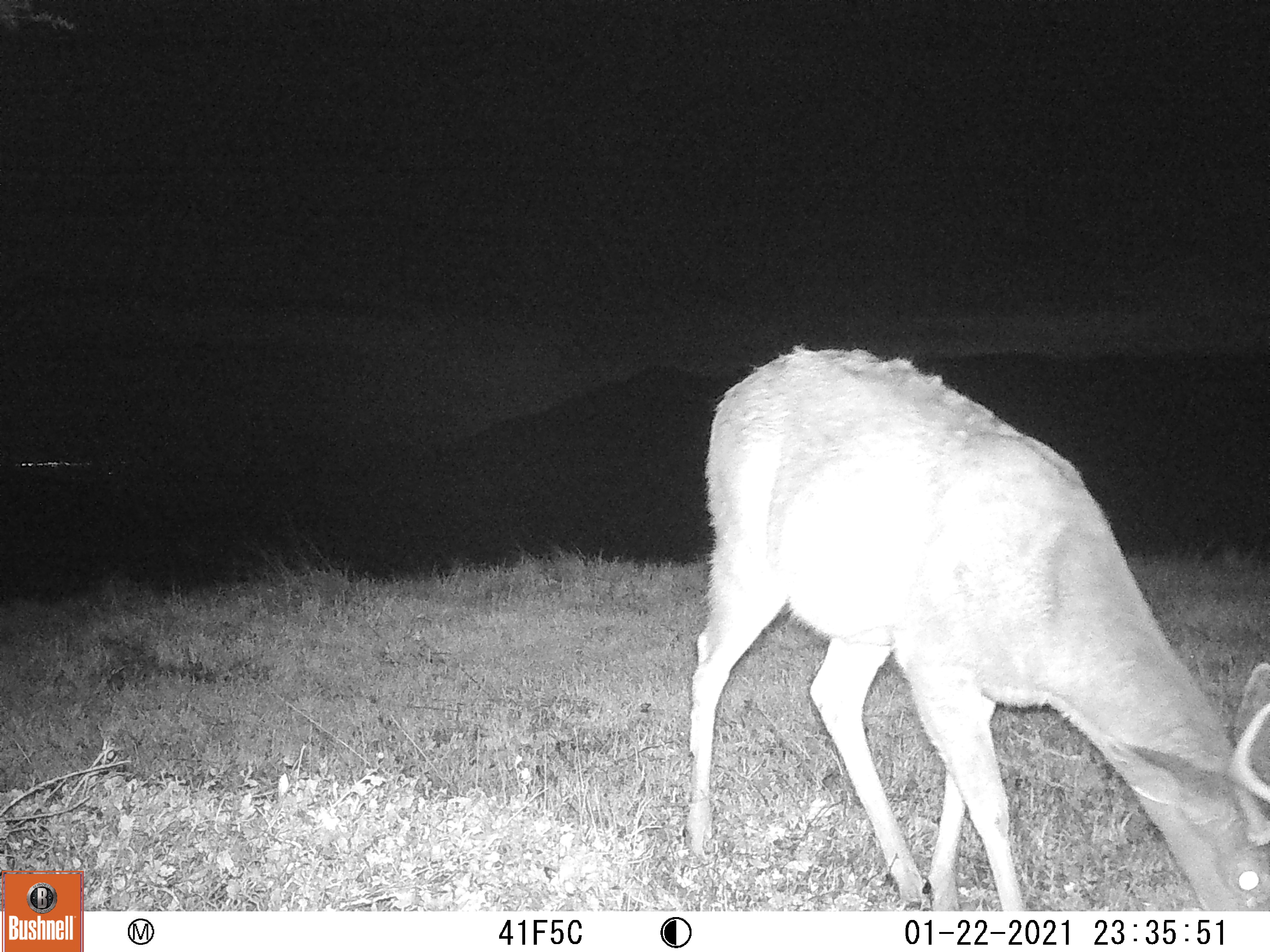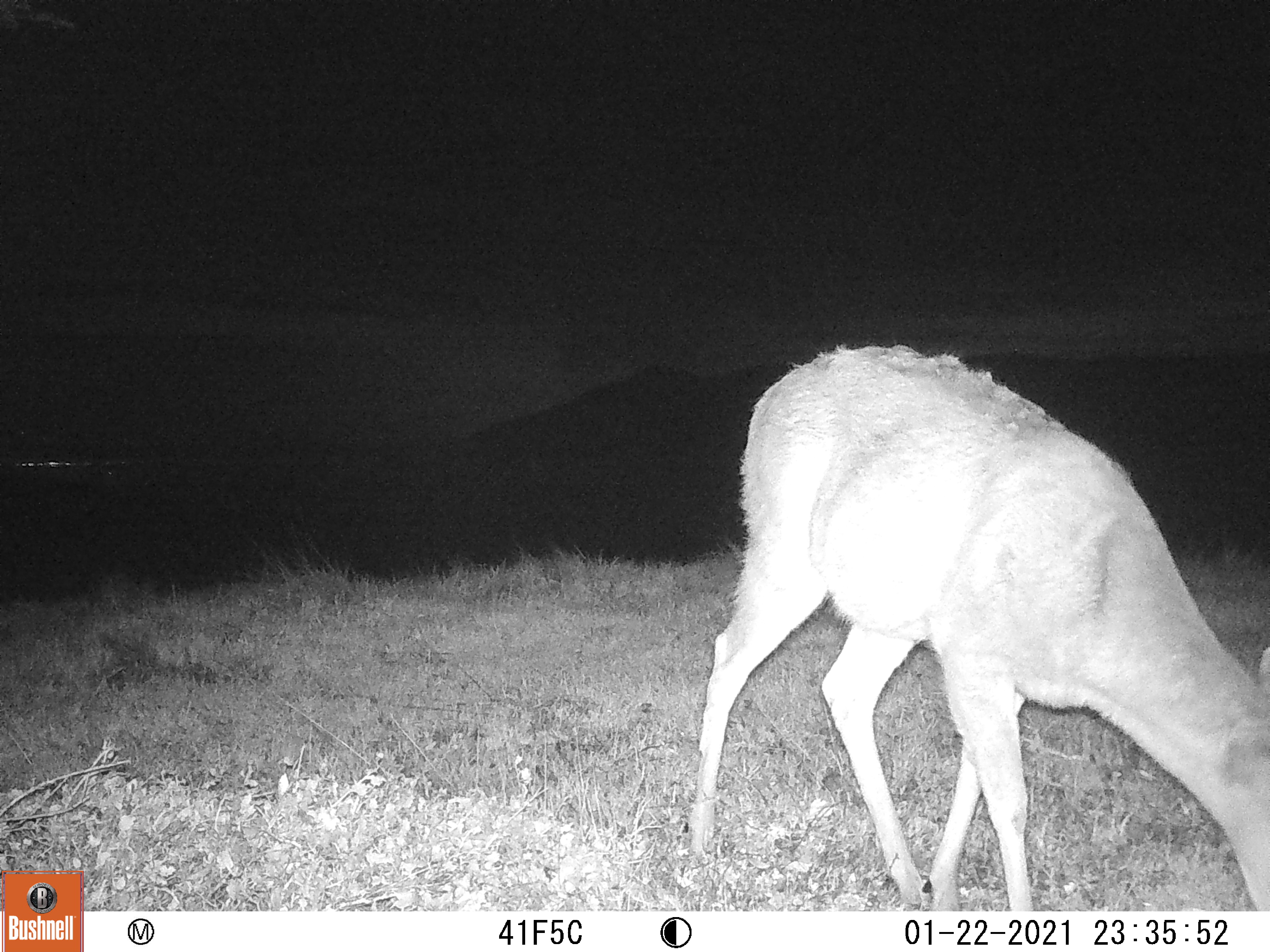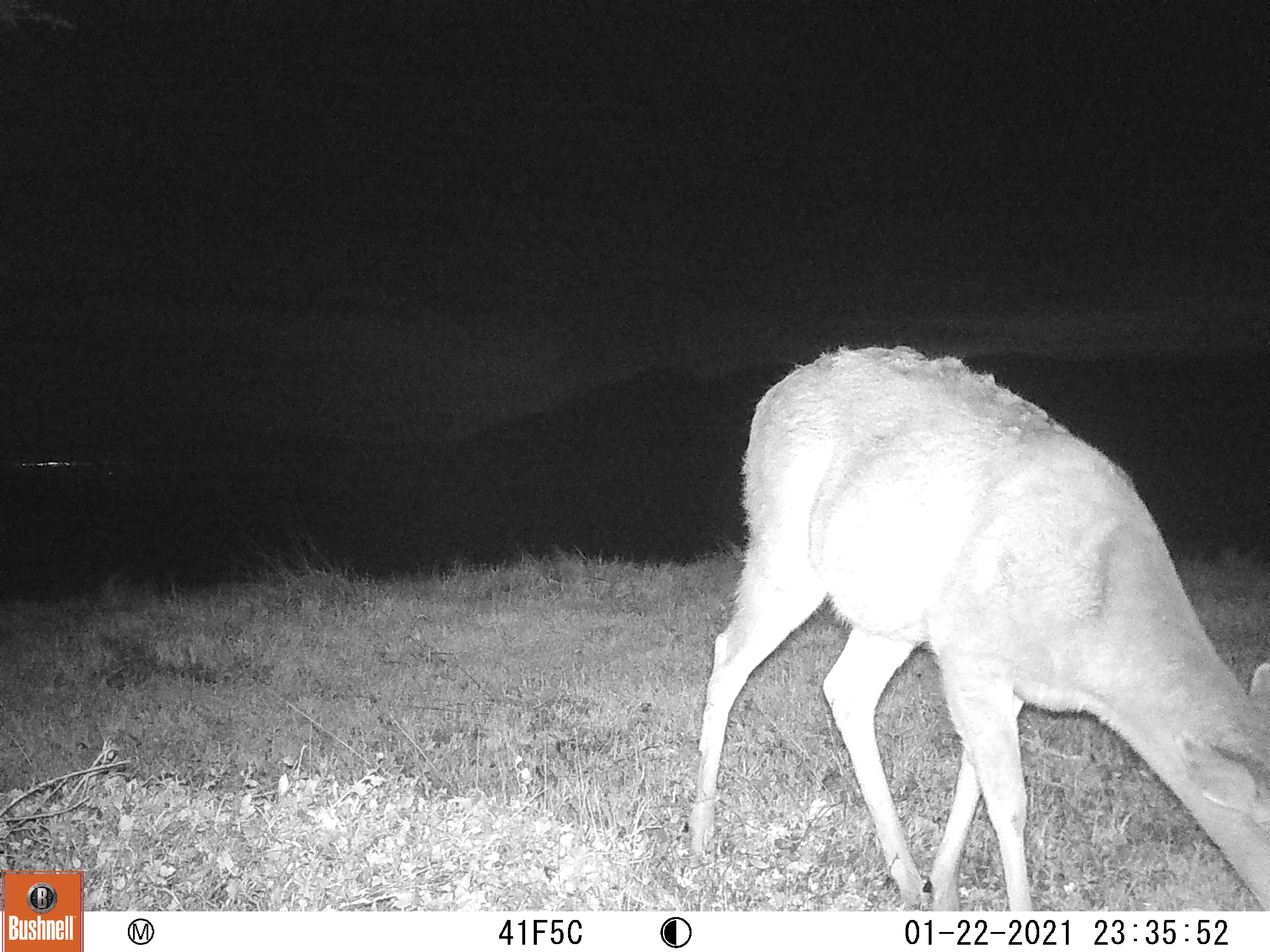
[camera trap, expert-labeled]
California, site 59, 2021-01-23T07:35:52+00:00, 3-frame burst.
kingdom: Animalia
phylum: Chordata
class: Mammalia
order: Artiodactyla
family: Cervidae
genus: Odocoileus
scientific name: Odocoileus hemionus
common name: mule deer